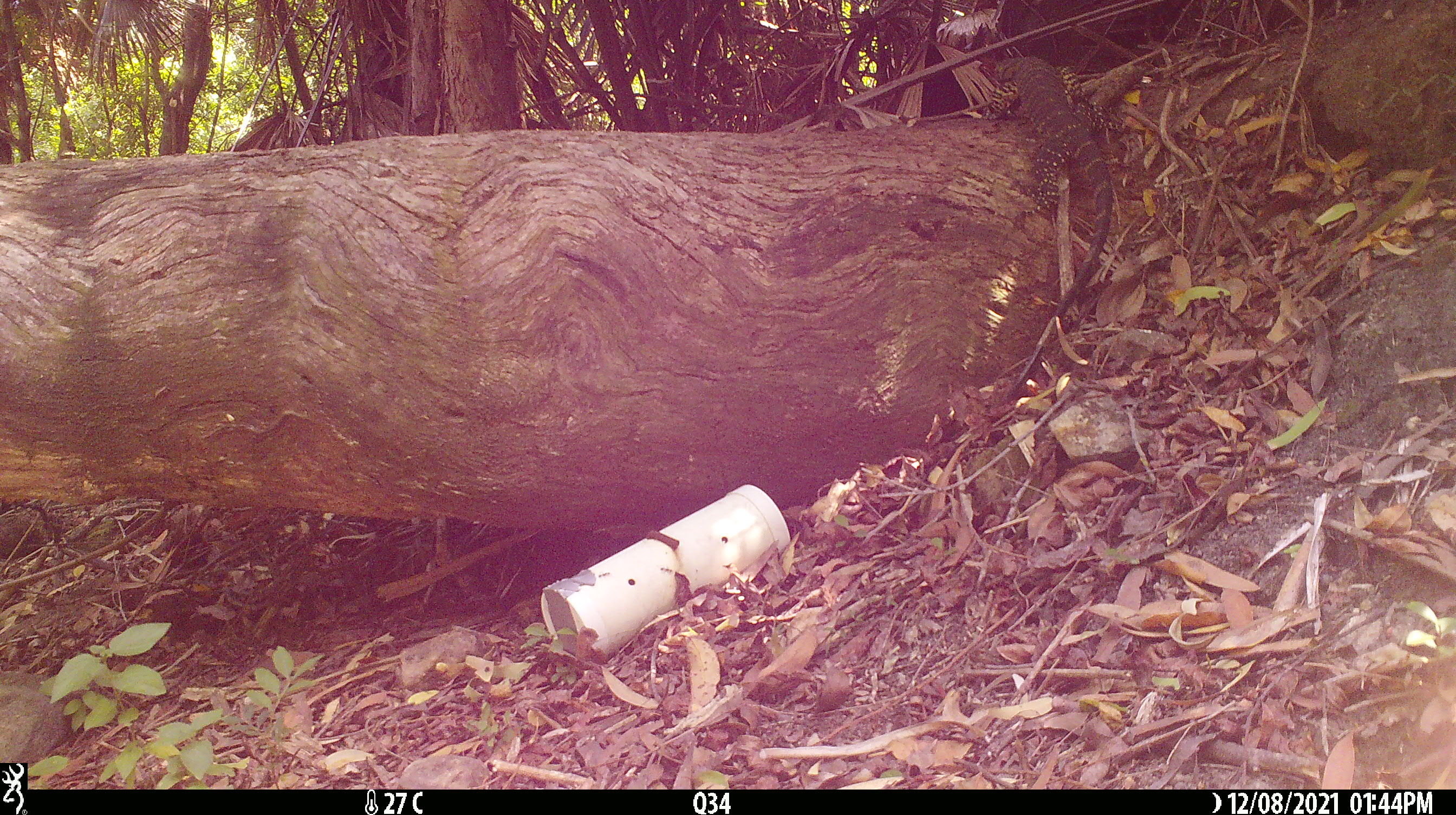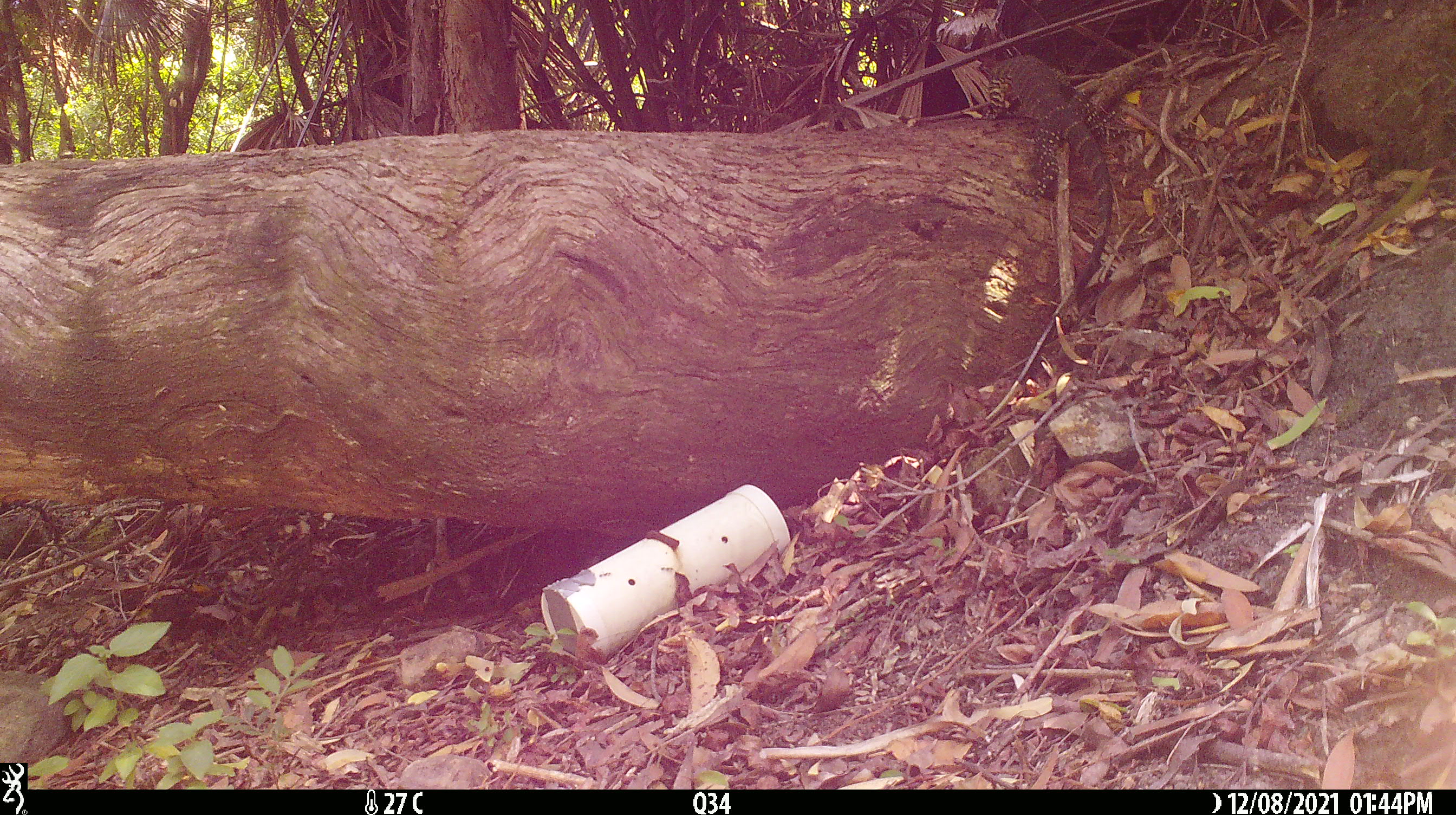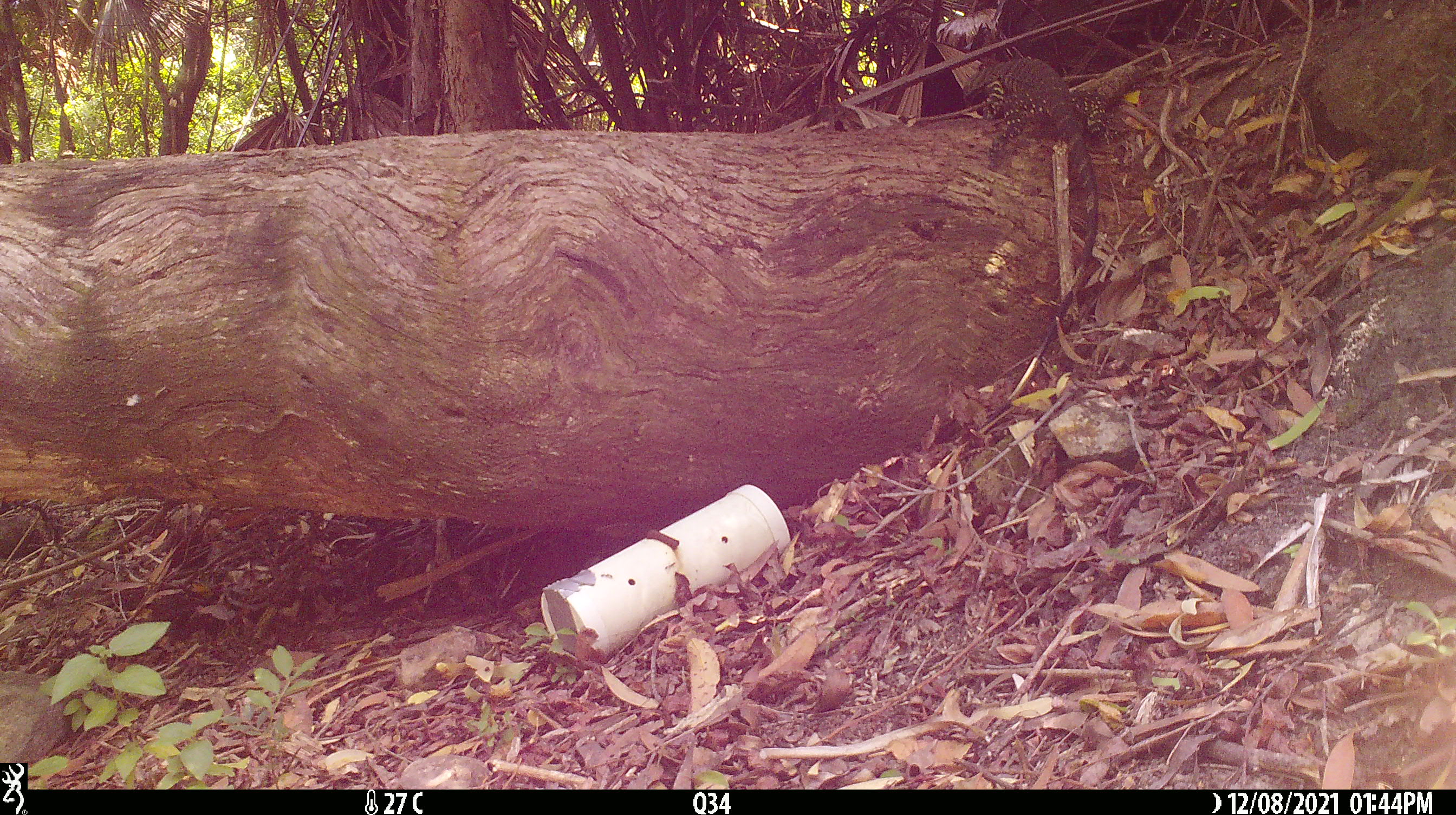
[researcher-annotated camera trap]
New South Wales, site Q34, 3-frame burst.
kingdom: Animalia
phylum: Chordata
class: Reptilia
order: Squamata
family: Varanidae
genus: Varanus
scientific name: Varanus varius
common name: lace monitor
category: goanna